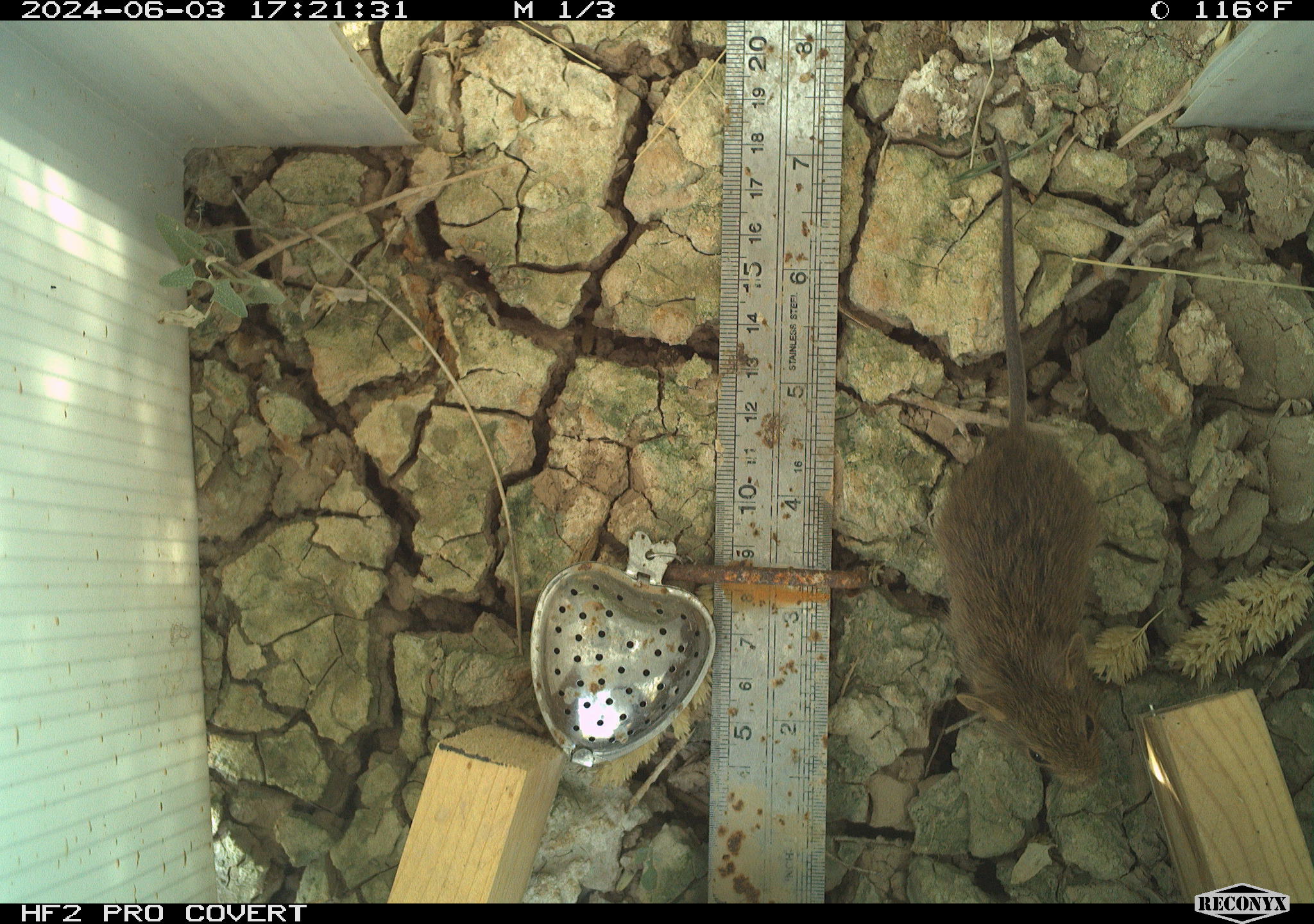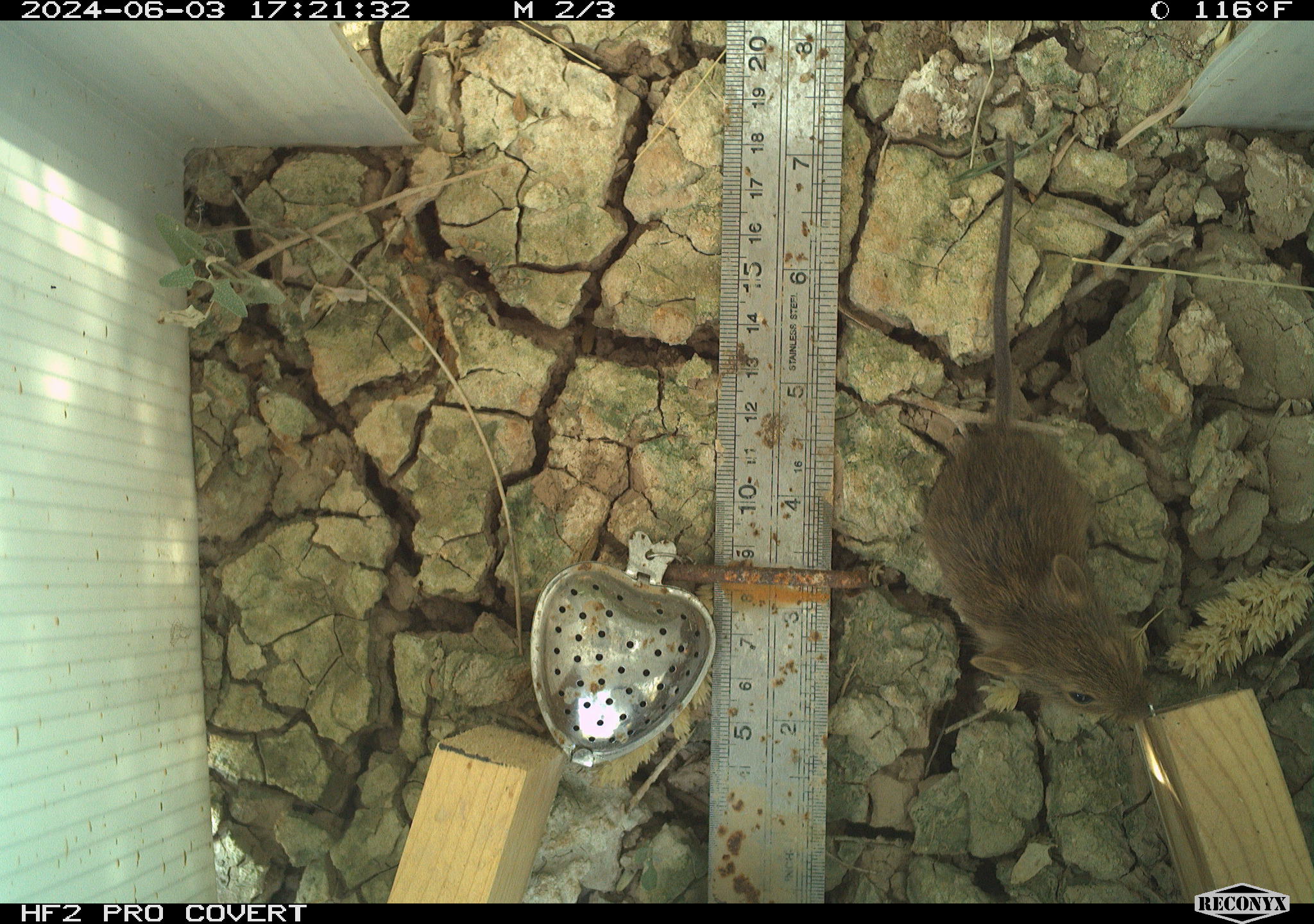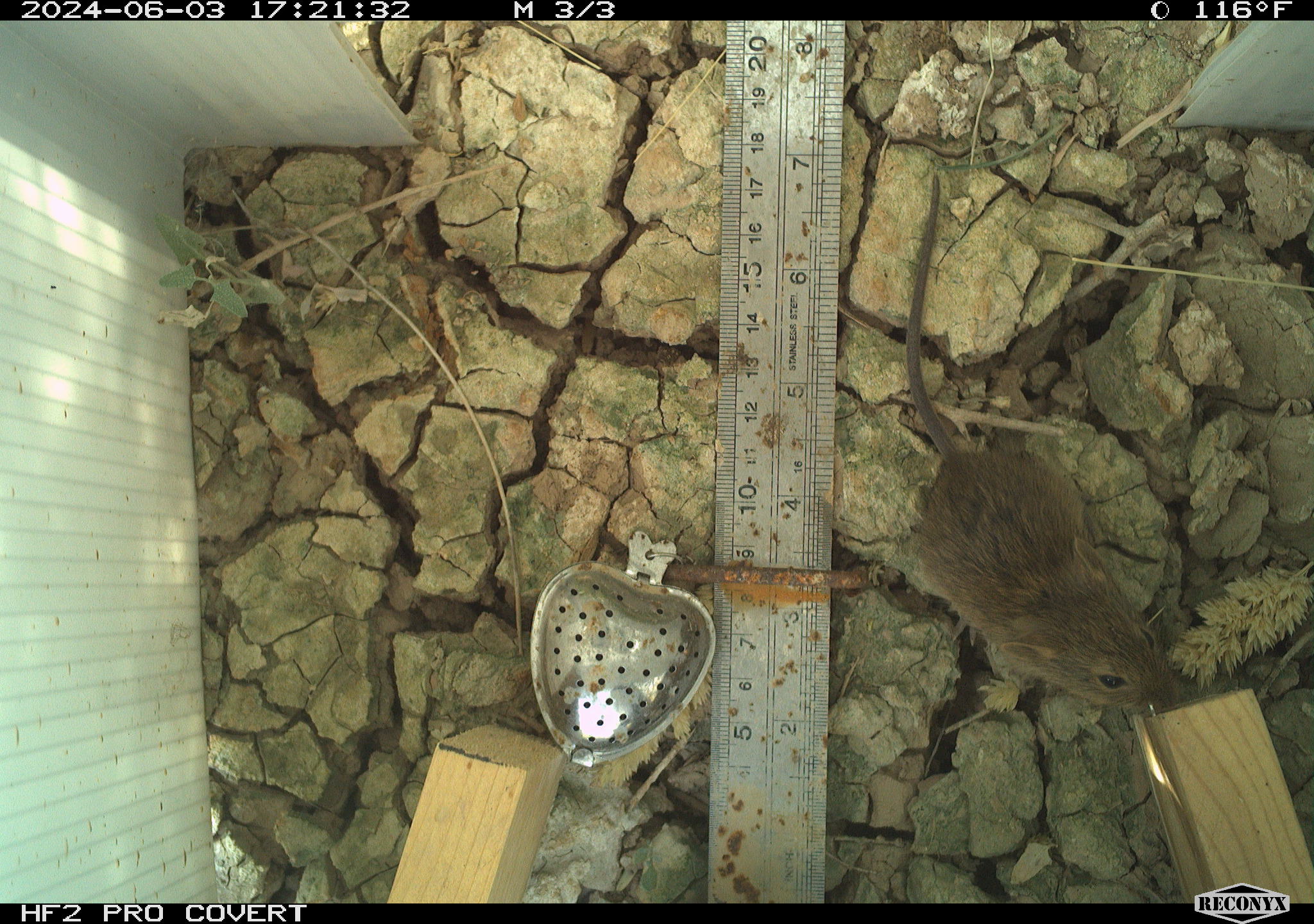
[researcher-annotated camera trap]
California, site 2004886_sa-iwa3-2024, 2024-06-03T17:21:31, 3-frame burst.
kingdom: Animalia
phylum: Chordata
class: Mammalia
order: Rodentia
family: Cricetidae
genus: Sigmodon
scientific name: Sigmodon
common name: cotton rat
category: sigmodon species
Sigmodon species (cotton rat) (Sigmodon).